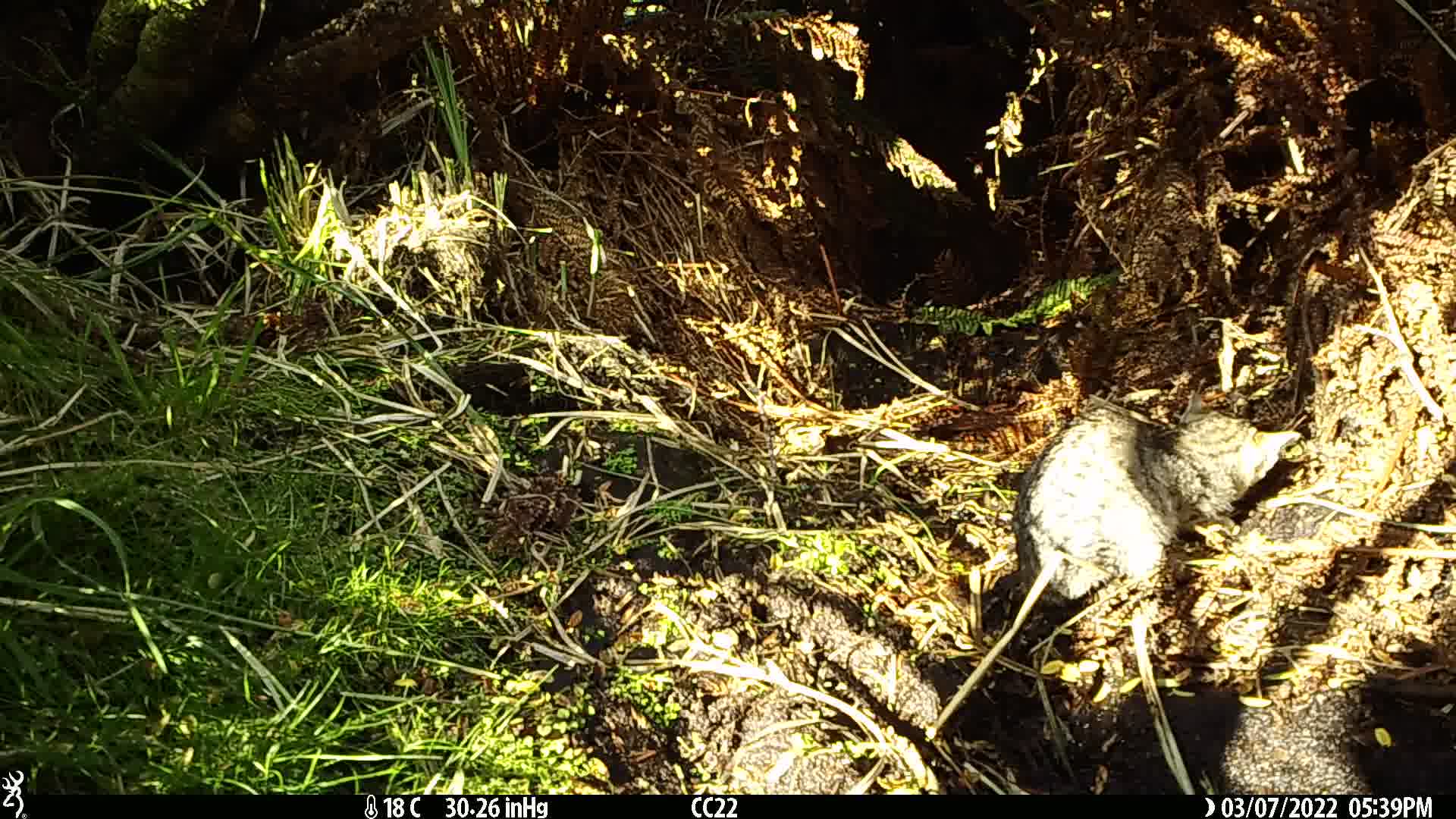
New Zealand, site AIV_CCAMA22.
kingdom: Animalia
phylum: Chordata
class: Mammalia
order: Carnivora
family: Felidae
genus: Felis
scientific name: Felis catus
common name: domestic cat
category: cat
Cat (domestic cat) (Felis catus).